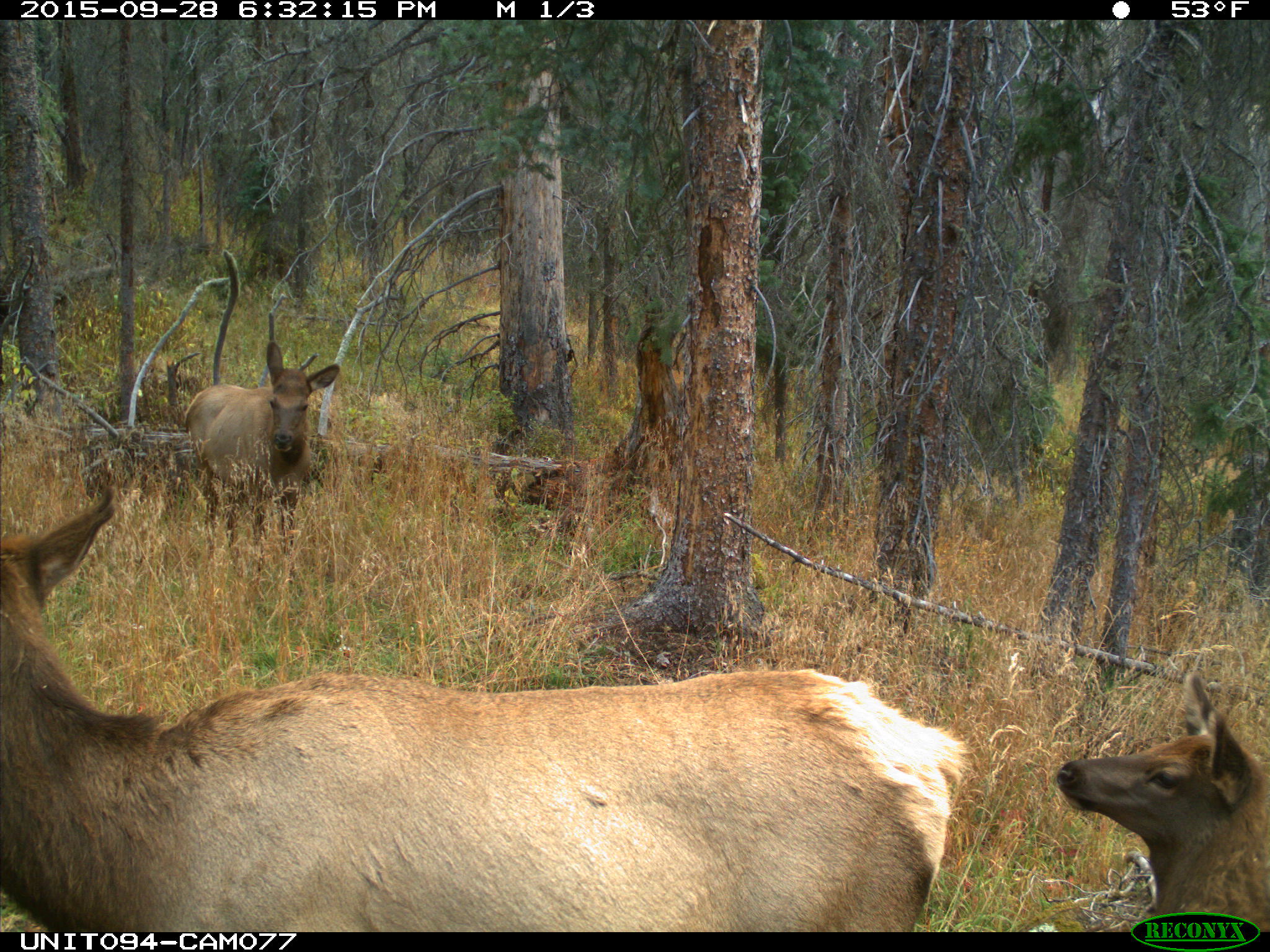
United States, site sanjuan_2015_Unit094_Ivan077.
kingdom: Animalia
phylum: Chordata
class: Mammalia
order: Artiodactyla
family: Cervidae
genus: Cervus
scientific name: Cervus elaphus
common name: red deer